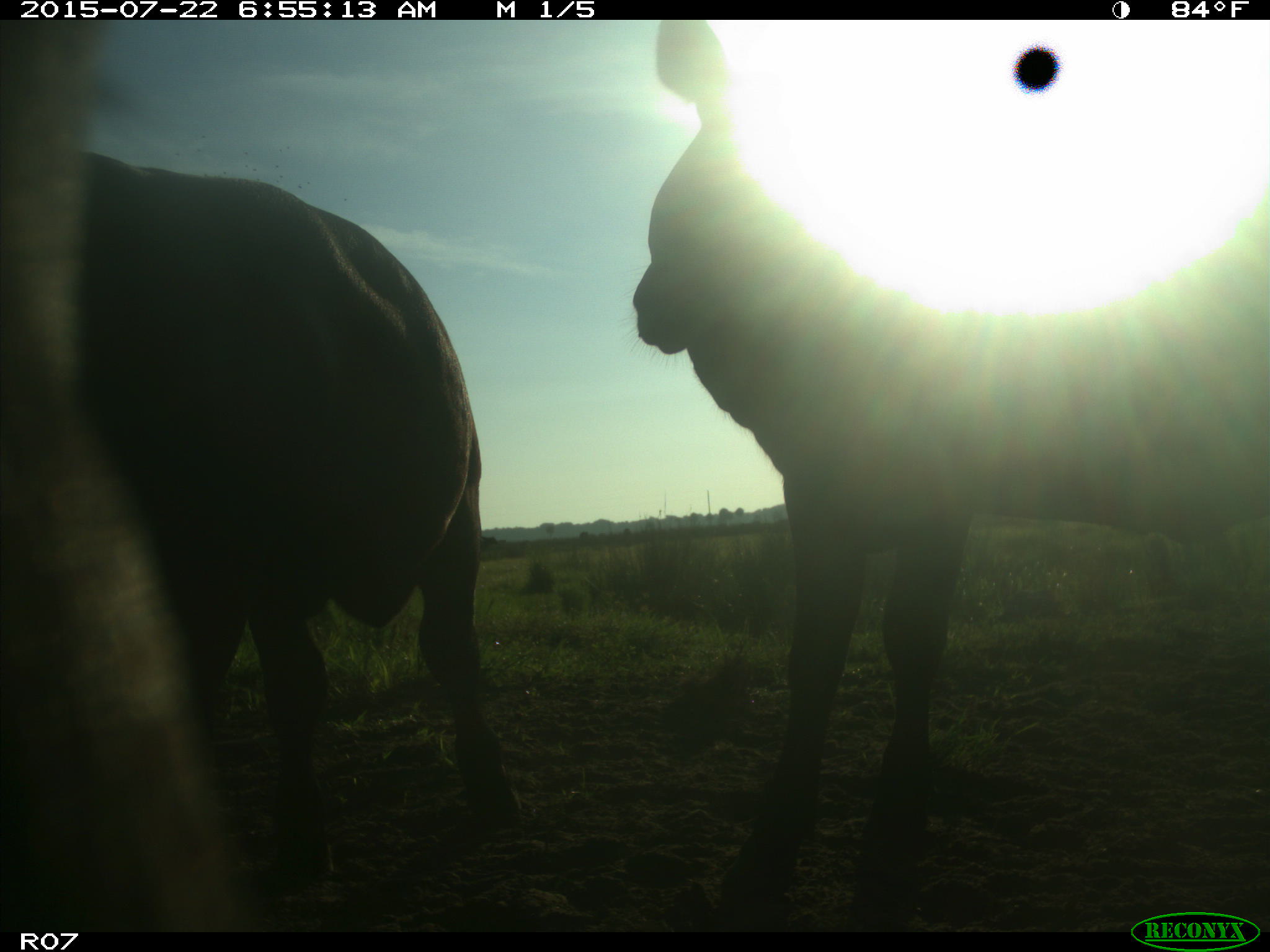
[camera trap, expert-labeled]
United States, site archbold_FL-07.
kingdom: Animalia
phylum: Chordata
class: Mammalia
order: Artiodactyla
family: Bovidae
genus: Bos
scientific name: Bos taurus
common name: domestic cow